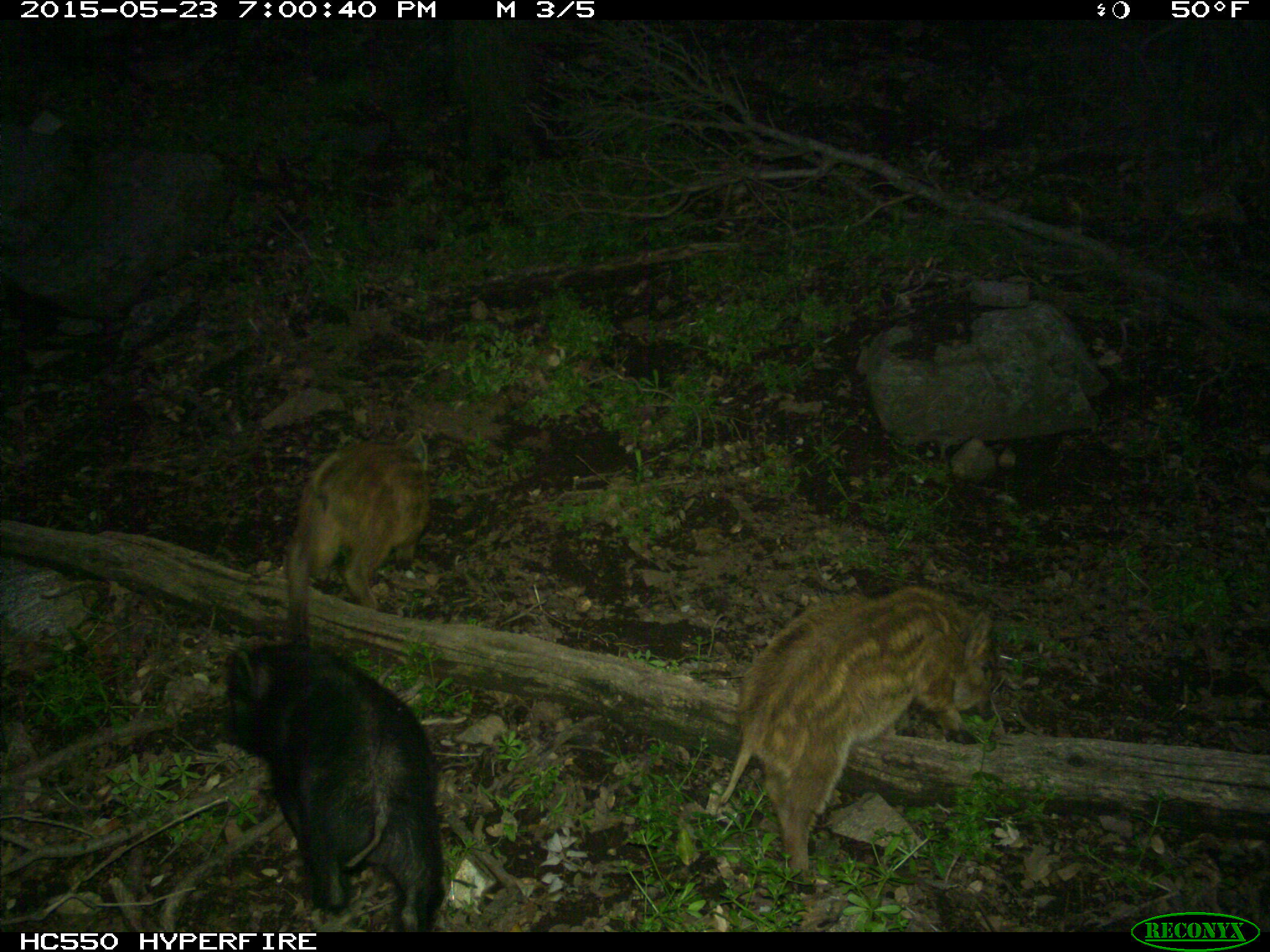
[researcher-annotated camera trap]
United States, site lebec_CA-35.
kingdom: Animalia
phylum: Chordata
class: Mammalia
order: Artiodactyla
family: Suidae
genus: Sus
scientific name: Sus scrofa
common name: wild boar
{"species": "Sus scrofa (wild boar)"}